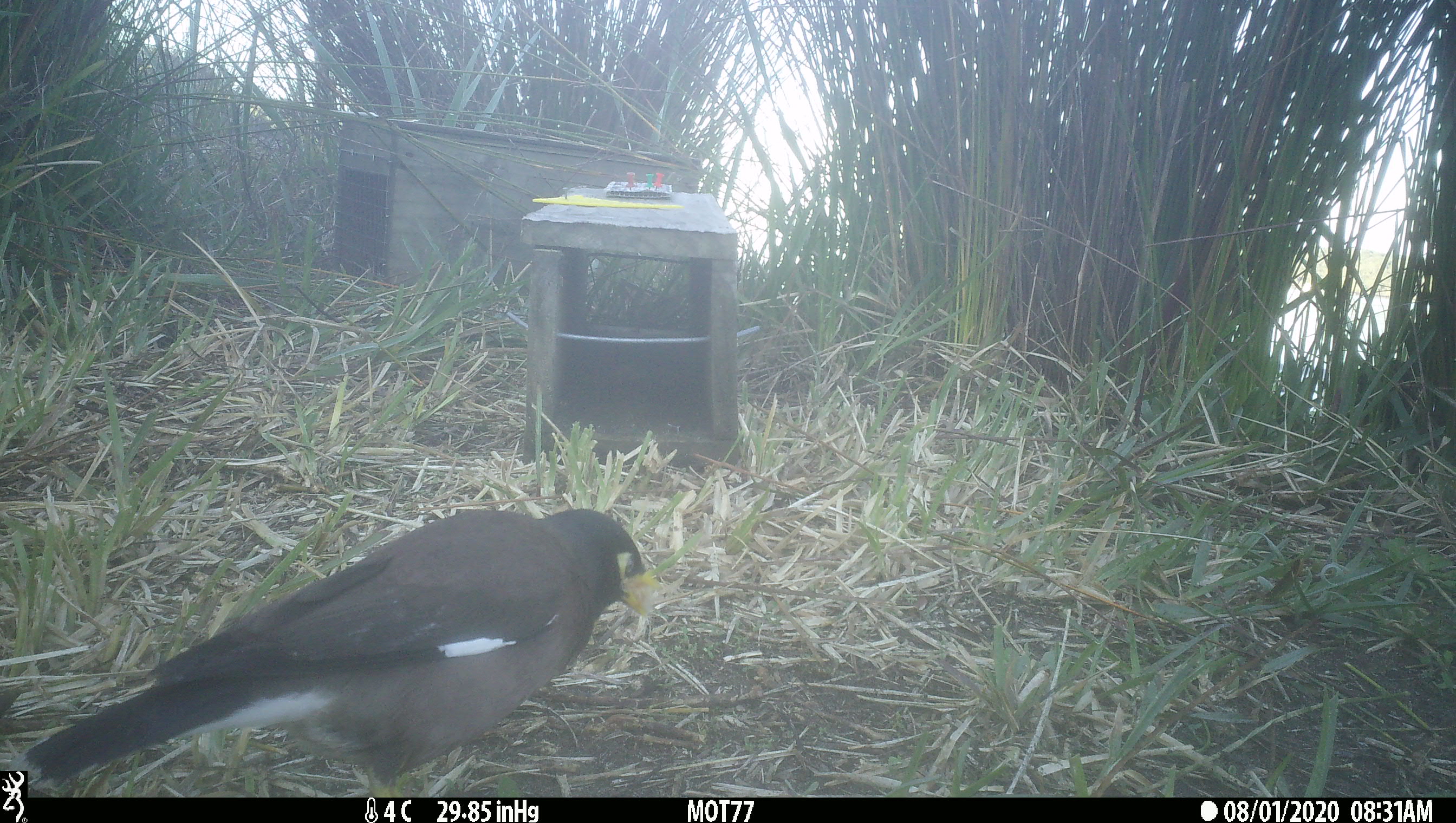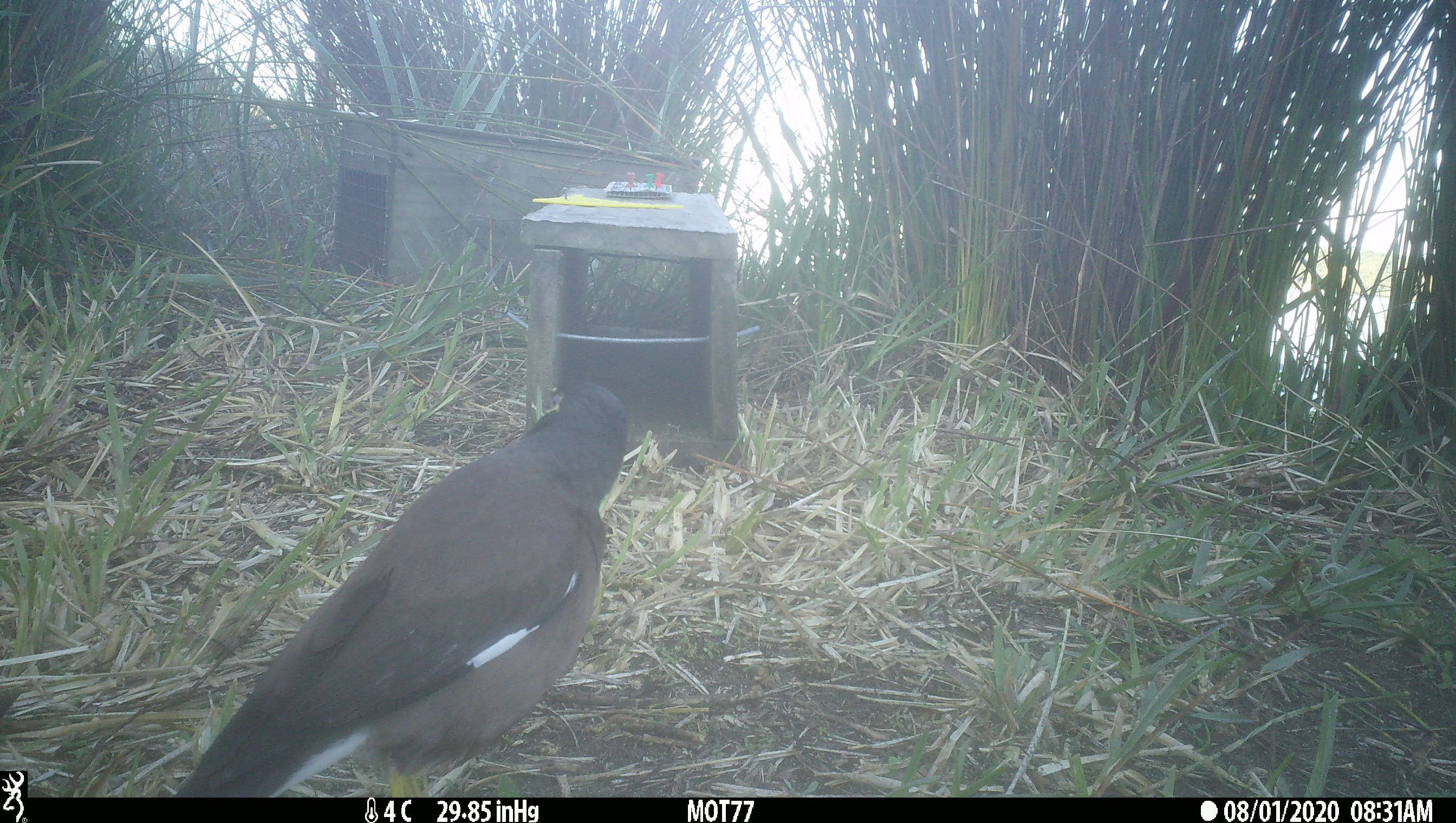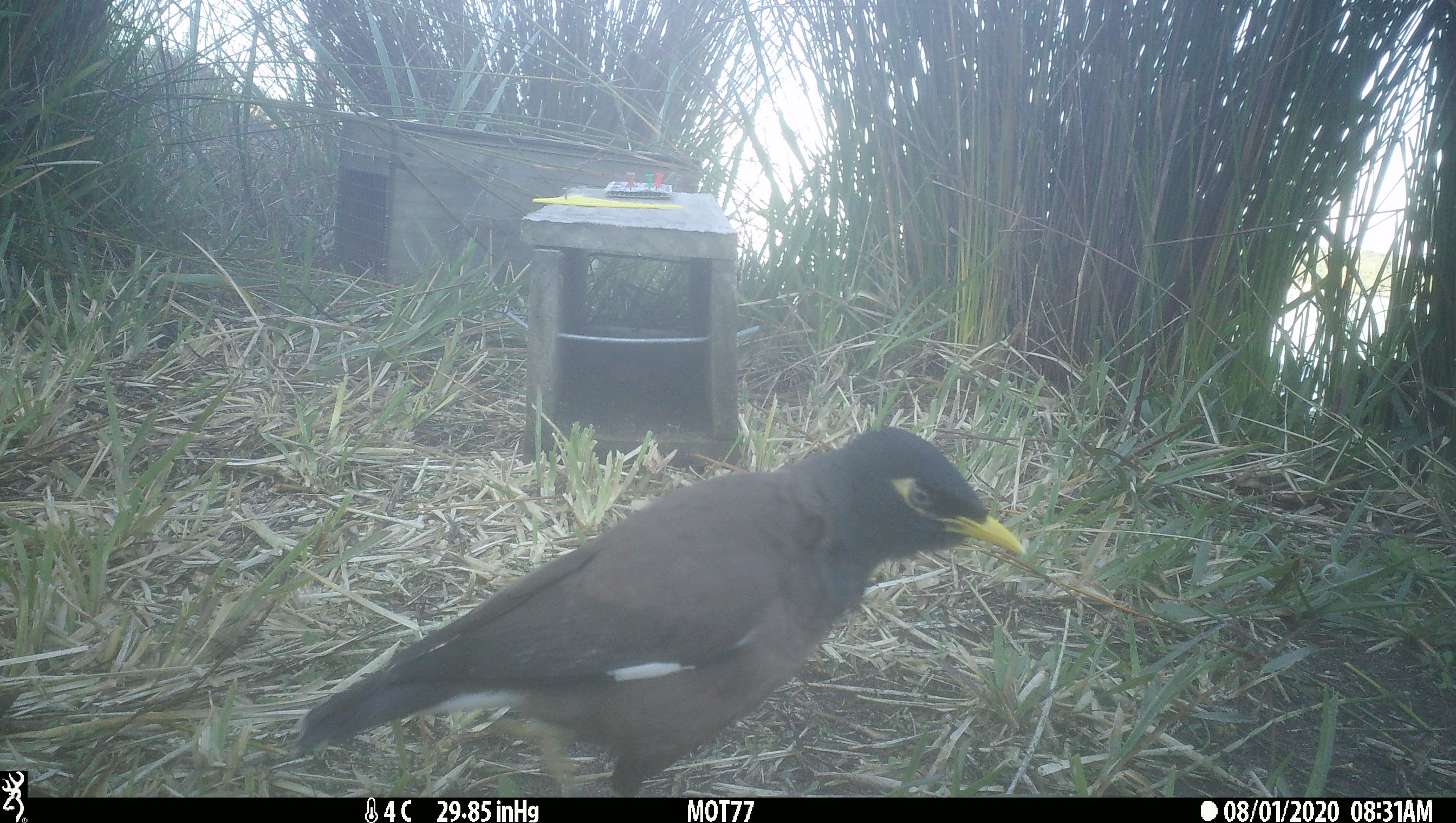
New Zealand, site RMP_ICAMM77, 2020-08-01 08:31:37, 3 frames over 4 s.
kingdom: Animalia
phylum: Chordata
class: Aves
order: Passeriformes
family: Sturnidae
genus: Acridotheres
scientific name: Acridotheres tristis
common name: common myna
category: myna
Myna (common myna) (Acridotheres tristis).